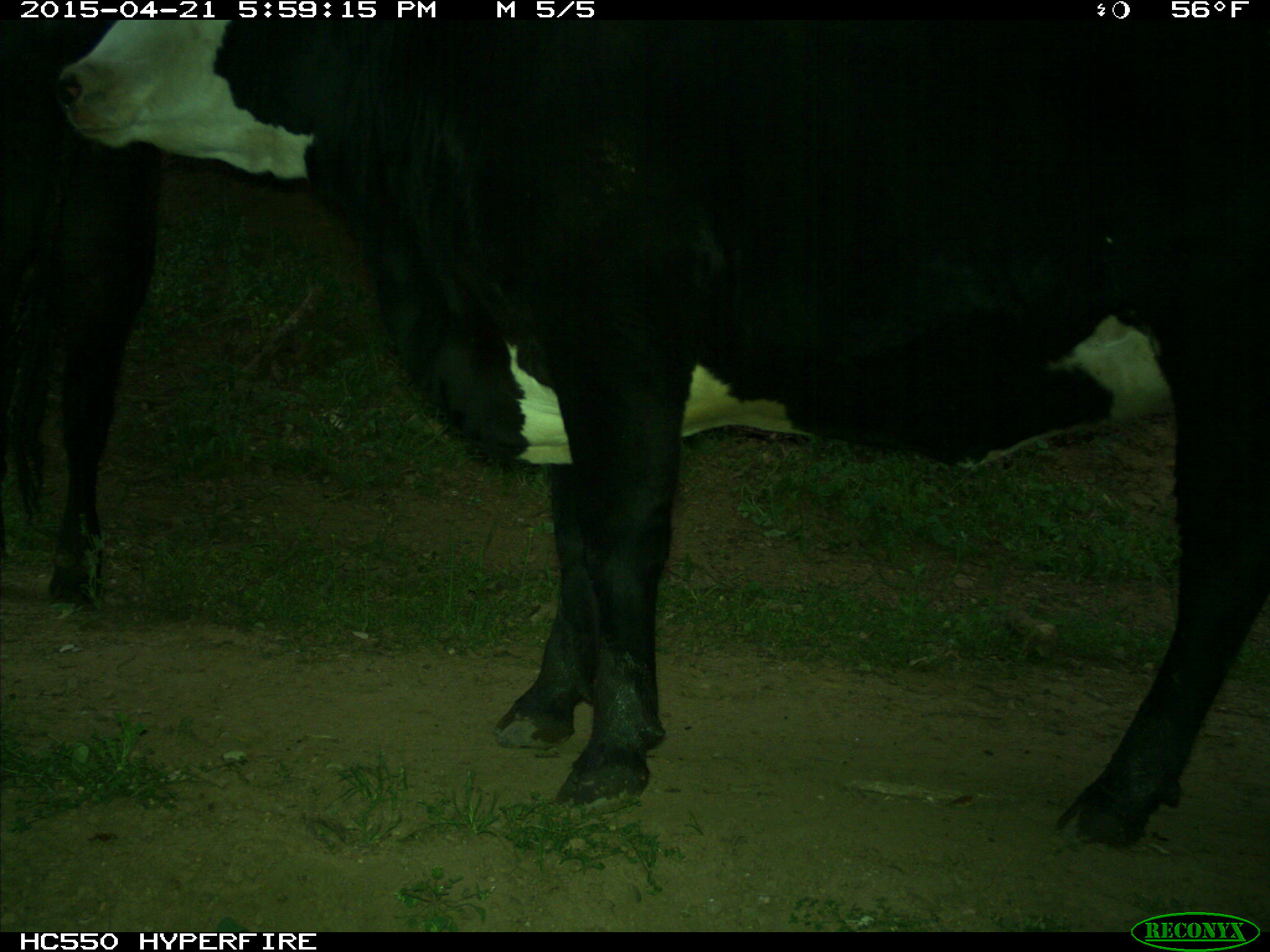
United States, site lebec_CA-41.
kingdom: Animalia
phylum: Chordata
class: Mammalia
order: Artiodactyla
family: Bovidae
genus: Bos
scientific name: Bos taurus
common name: domestic cow